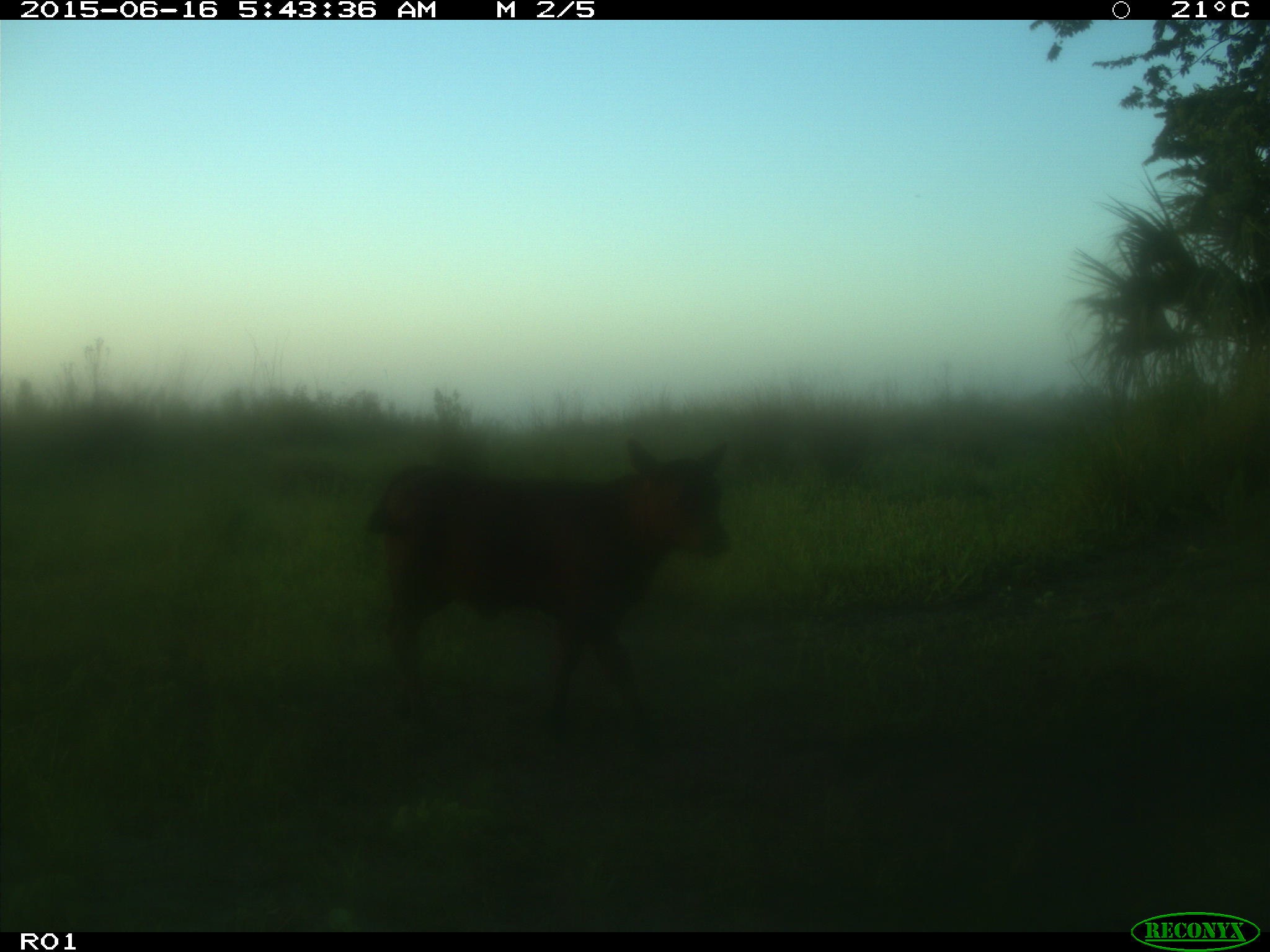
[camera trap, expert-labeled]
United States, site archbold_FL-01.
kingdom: Animalia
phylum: Chordata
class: Mammalia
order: Artiodactyla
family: Bovidae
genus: Bos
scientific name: Bos taurus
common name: domestic cow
Bos taurus (domestic cow).